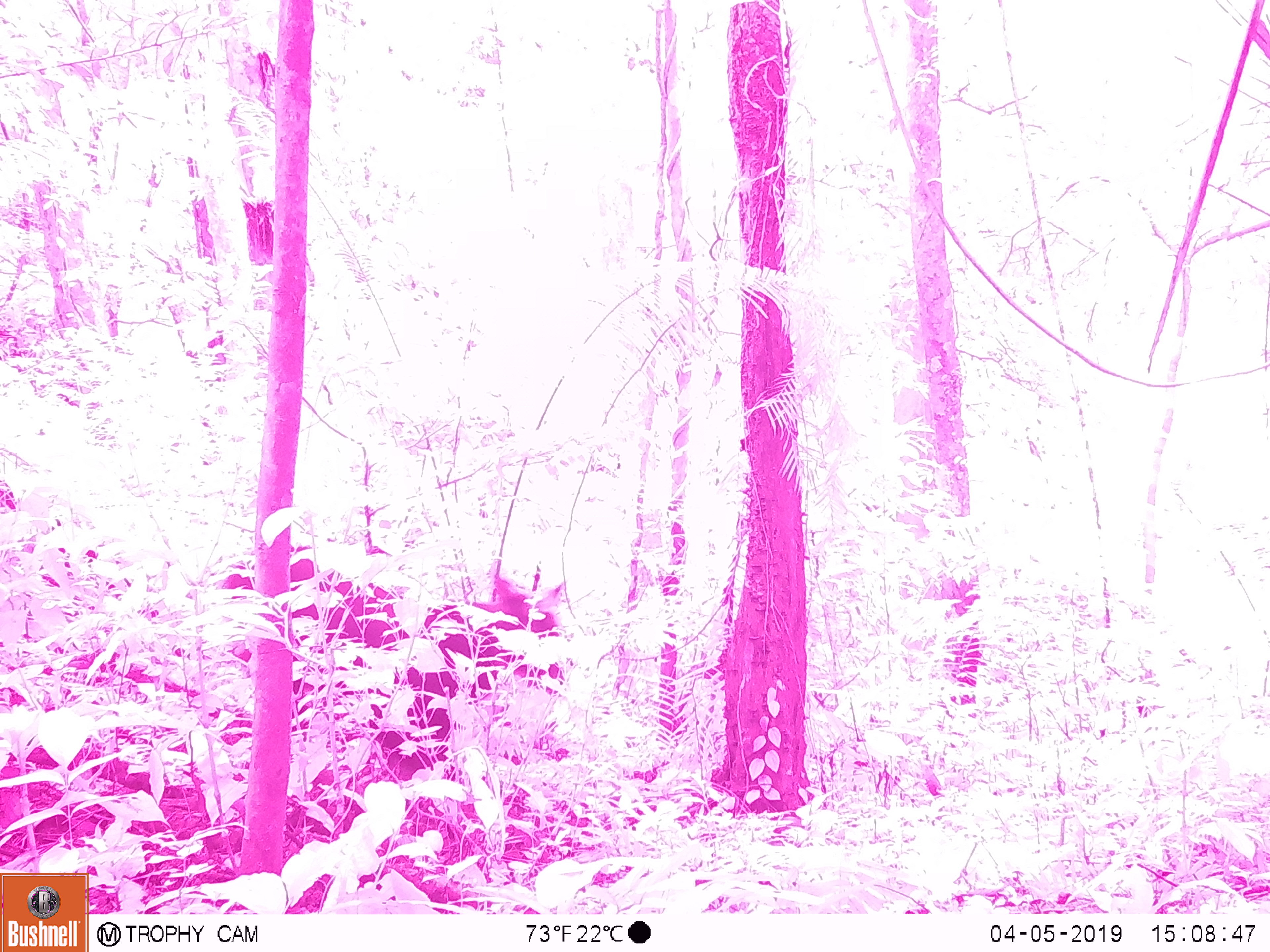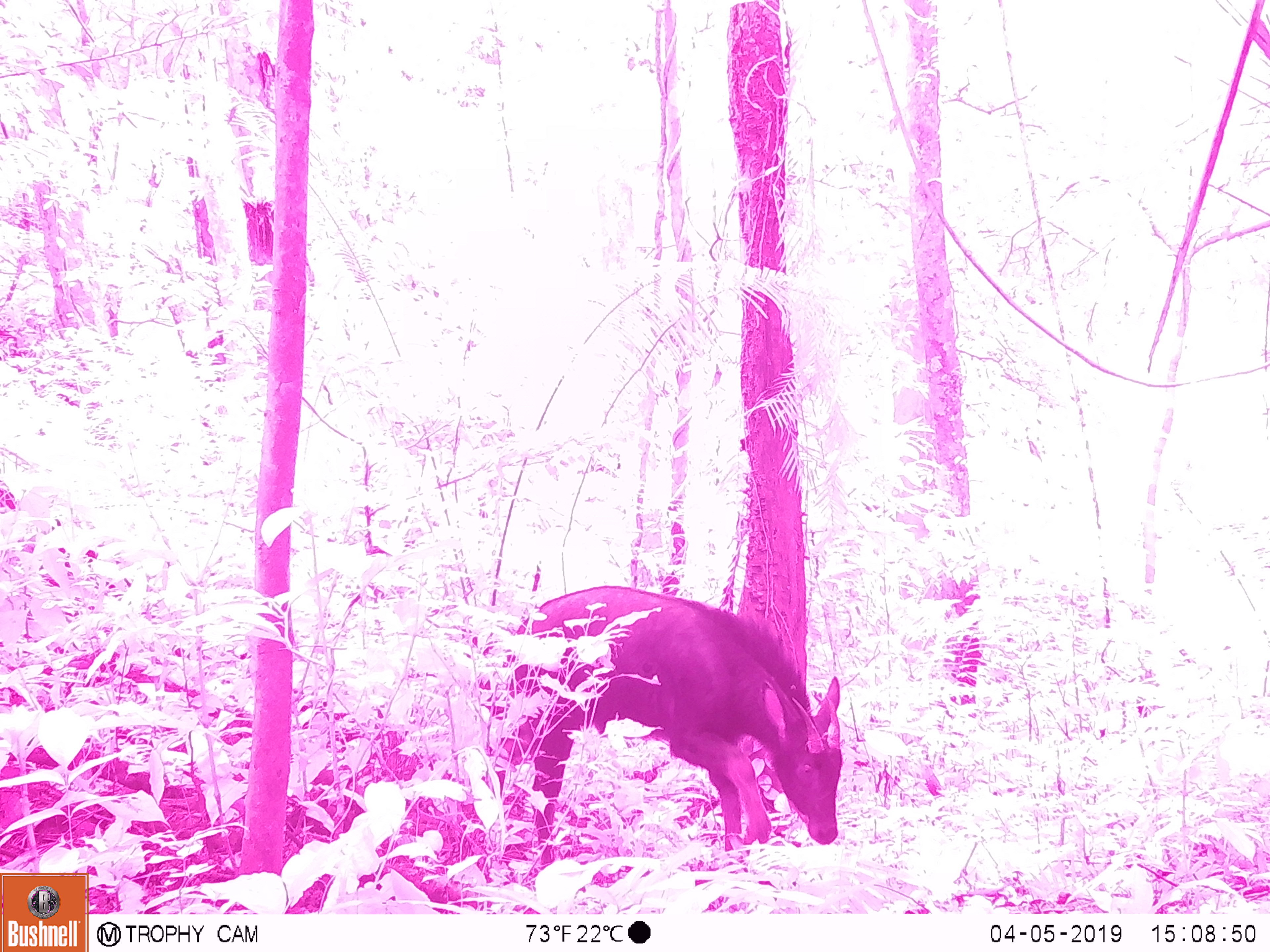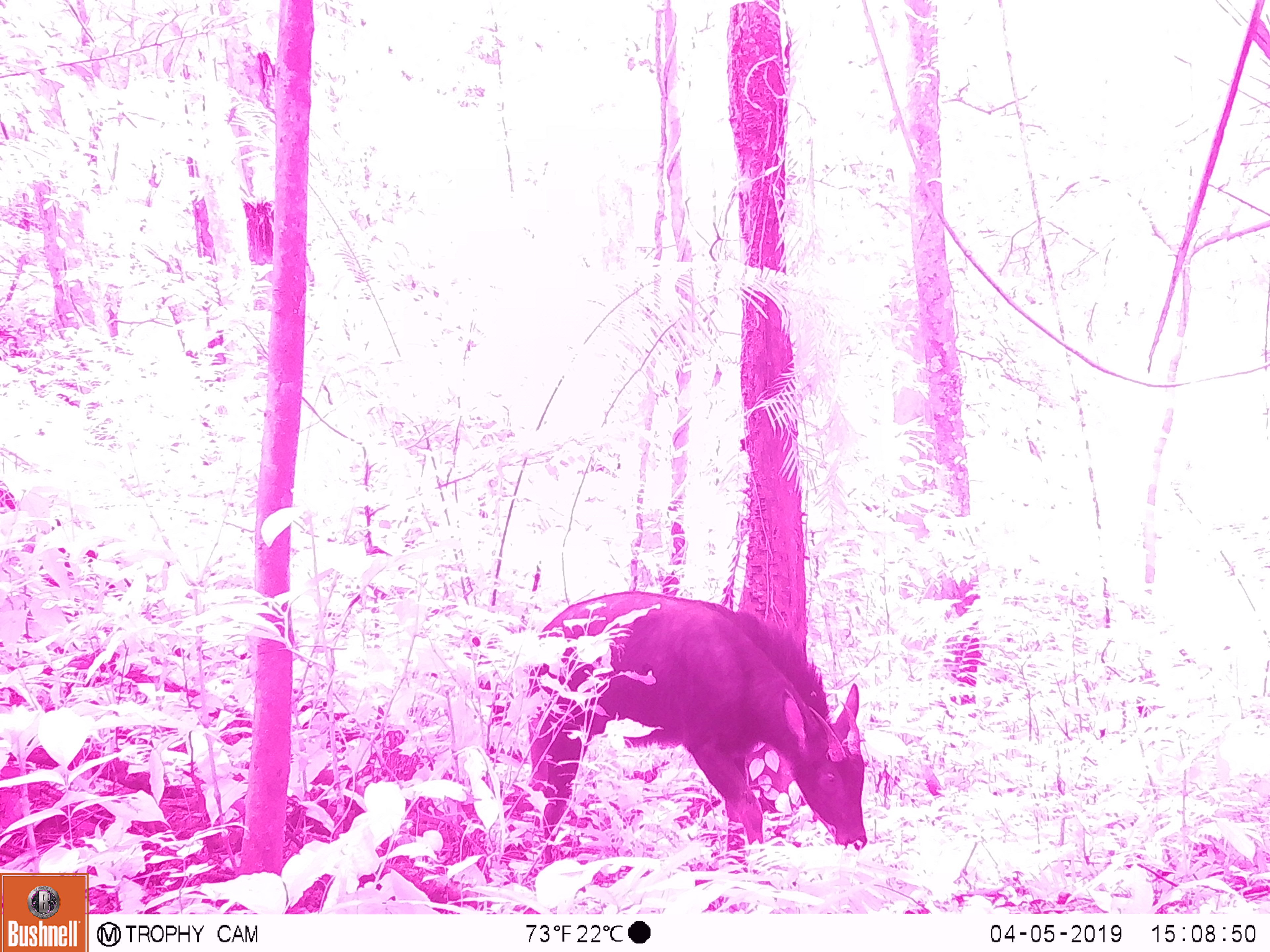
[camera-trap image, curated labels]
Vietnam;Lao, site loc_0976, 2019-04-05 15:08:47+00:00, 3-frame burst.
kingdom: Animalia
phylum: Chordata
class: Mammalia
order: Artiodactyla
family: Bovidae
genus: Capricornis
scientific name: Capricornis sumatraensis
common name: chinese serow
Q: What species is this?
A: Chinese serow (Capricornis sumatraensis).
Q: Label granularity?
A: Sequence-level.